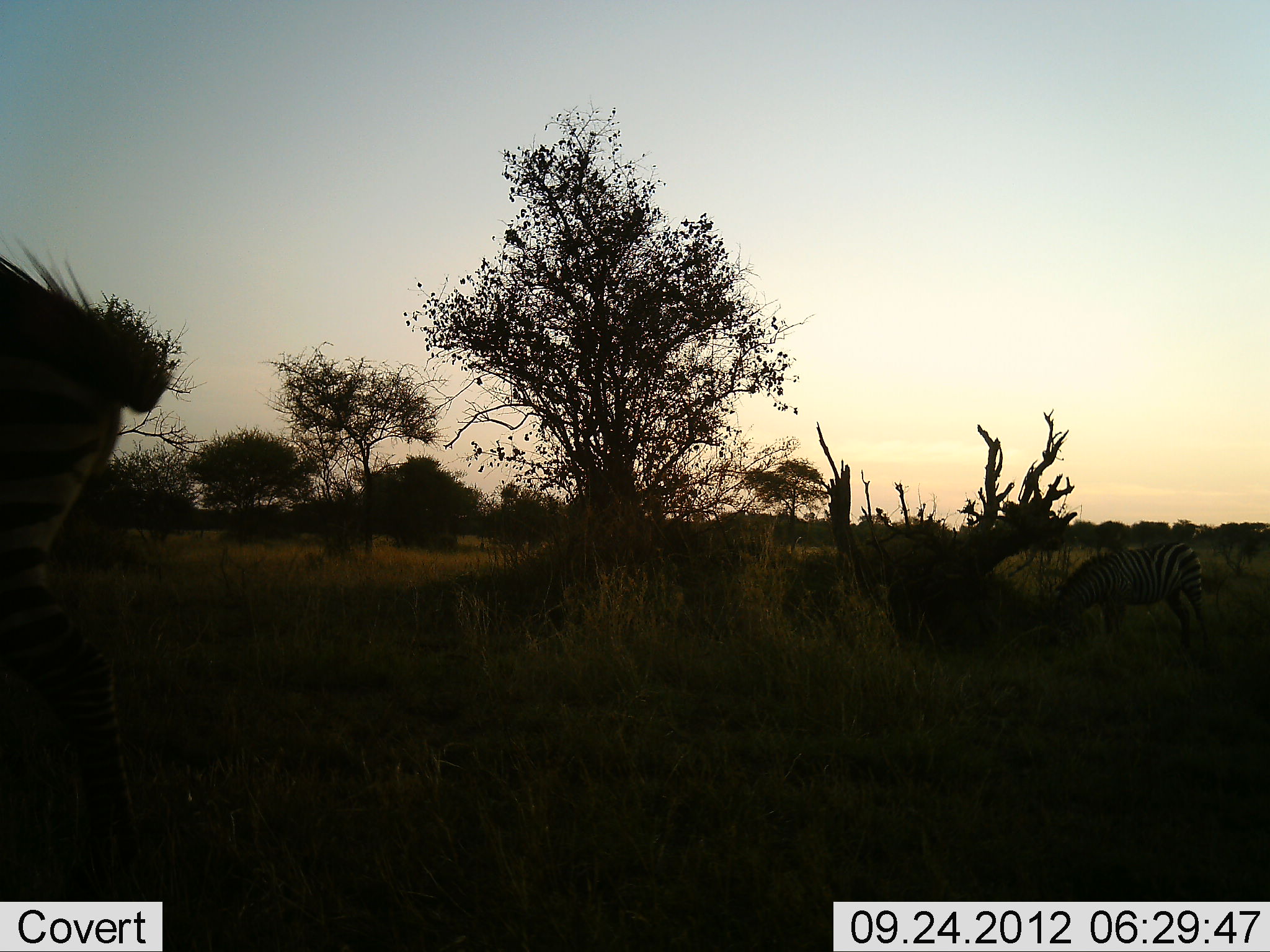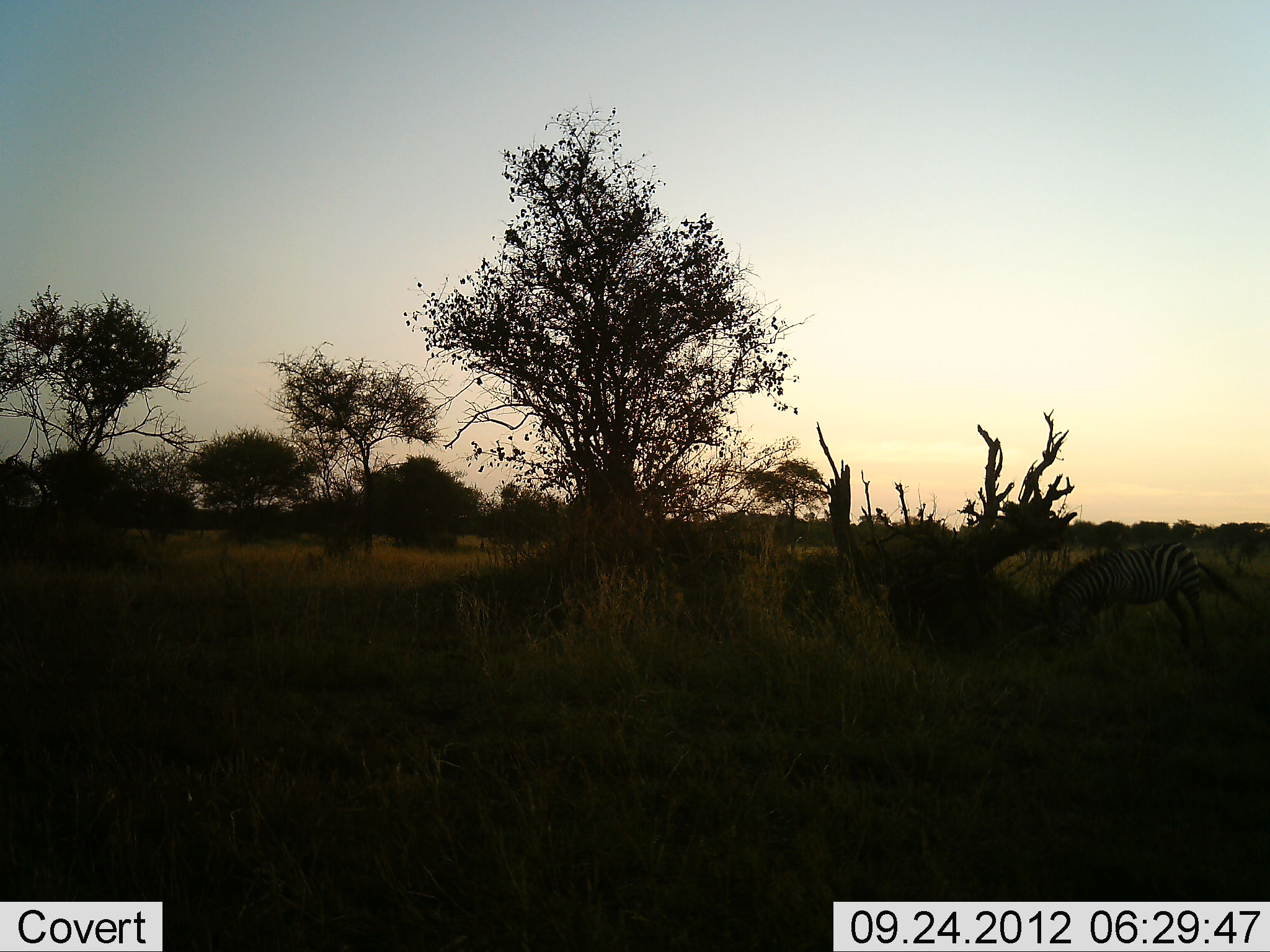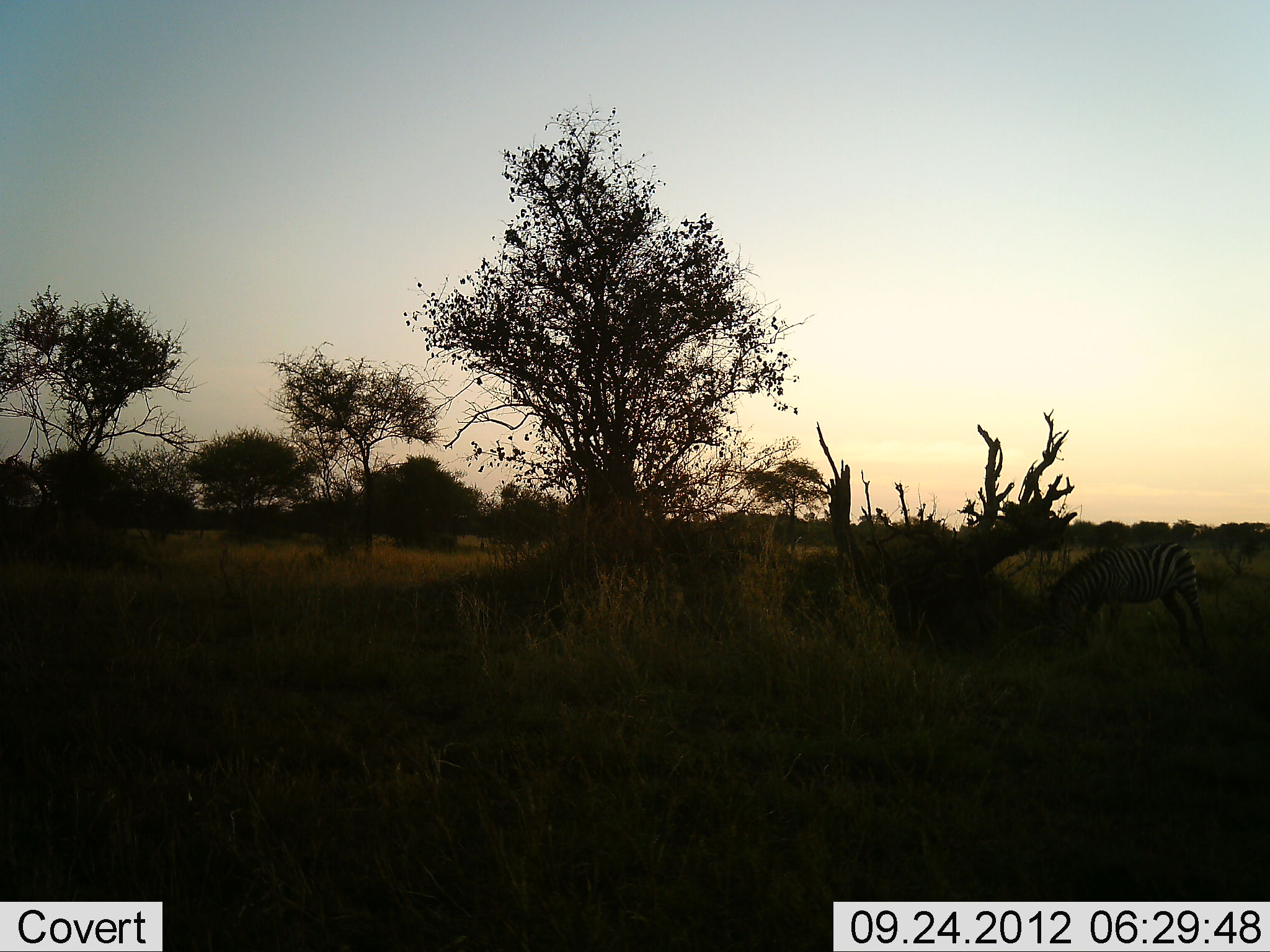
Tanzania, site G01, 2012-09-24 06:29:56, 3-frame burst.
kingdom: Animalia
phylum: Chordata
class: Mammalia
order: Perissodactyla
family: Equidae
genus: Equus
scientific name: Equus quagga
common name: plains zebra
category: zebra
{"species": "zebra (plains zebra) (Equus quagga)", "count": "2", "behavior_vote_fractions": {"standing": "20%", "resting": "0%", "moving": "90%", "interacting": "0%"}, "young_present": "0%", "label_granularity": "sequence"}